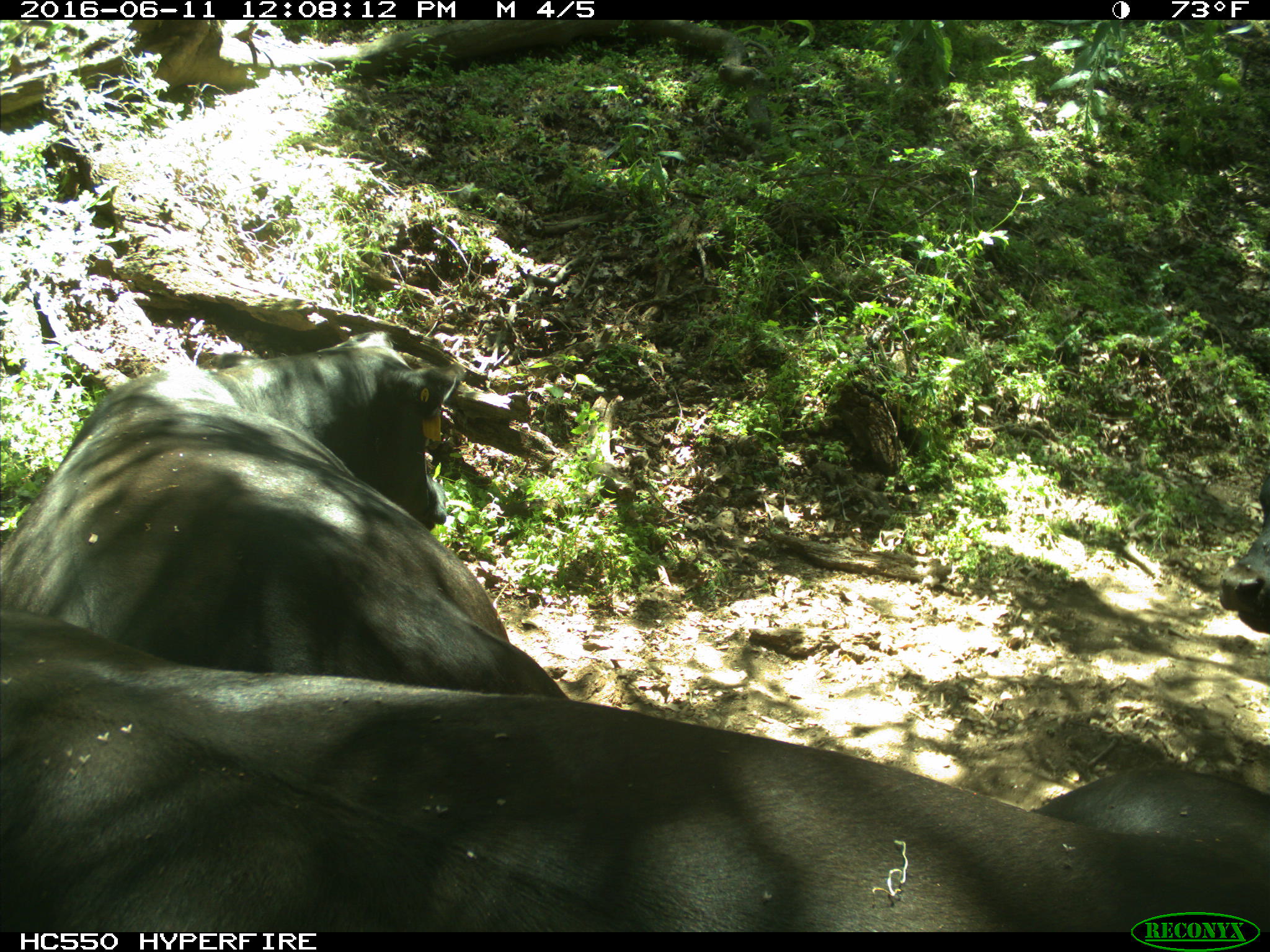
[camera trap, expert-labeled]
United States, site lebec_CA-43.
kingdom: Animalia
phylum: Chordata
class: Mammalia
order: Artiodactyla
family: Bovidae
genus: Bos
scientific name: Bos taurus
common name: domestic cow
Bos taurus (domestic cow).